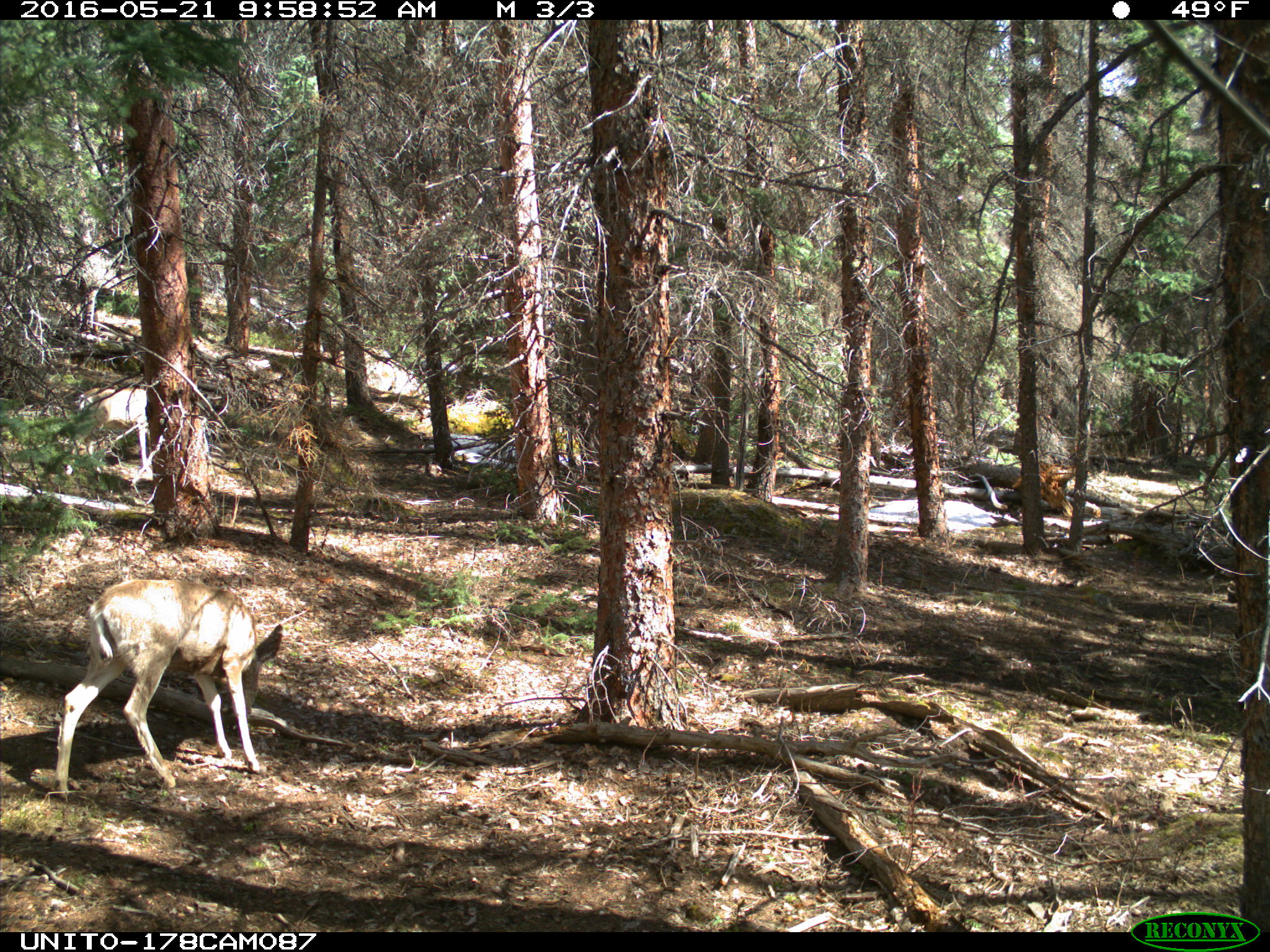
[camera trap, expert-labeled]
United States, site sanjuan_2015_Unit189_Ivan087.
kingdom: Animalia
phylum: Chordata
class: Mammalia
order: Artiodactyla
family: Cervidae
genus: Odocoileus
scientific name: Odocoileus hemionus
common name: mule deer